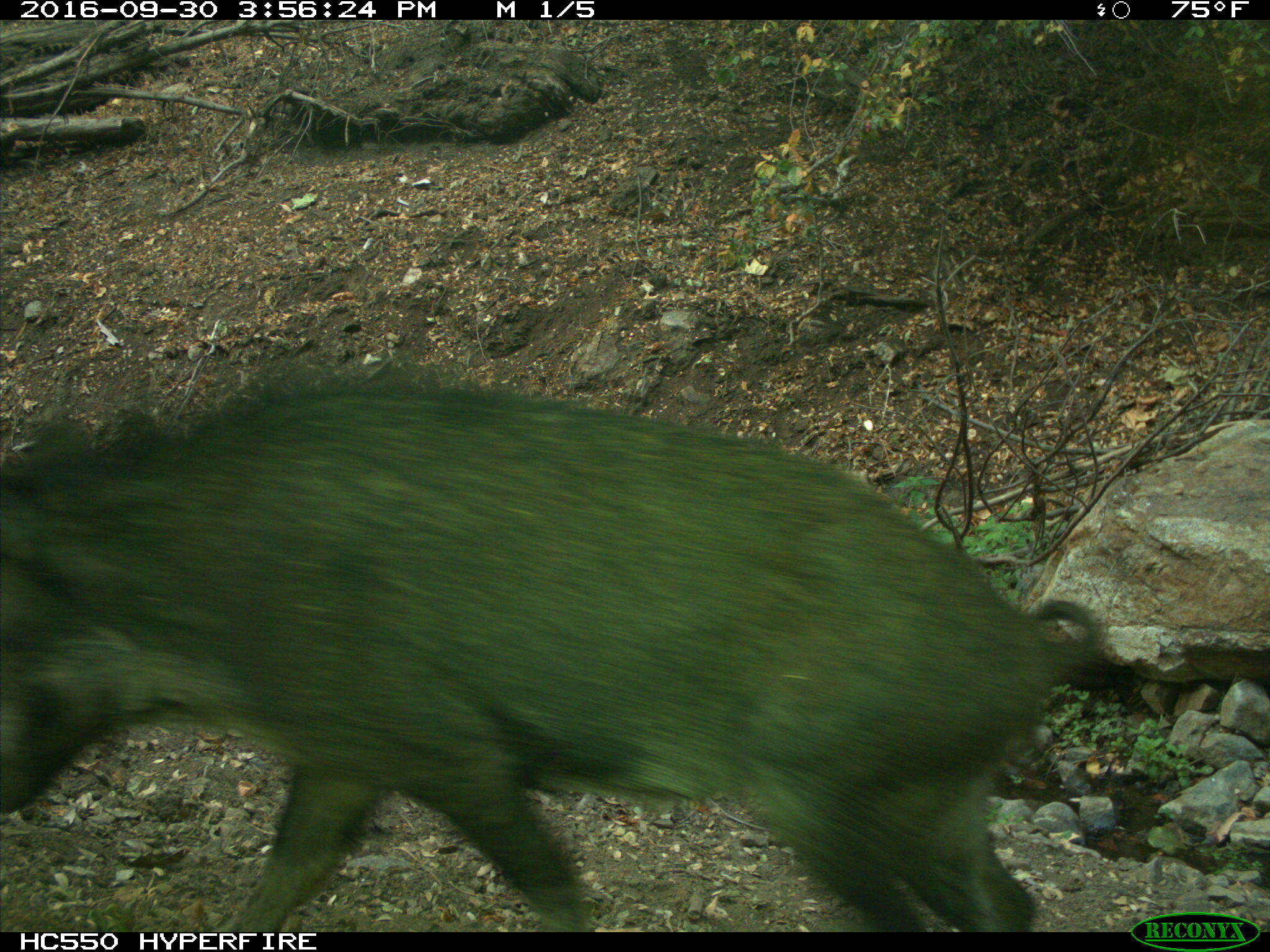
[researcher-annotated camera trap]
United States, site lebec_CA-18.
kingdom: Animalia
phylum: Chordata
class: Mammalia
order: Artiodactyla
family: Suidae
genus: Sus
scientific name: Sus scrofa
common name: wild boar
Sus scrofa (wild boar).